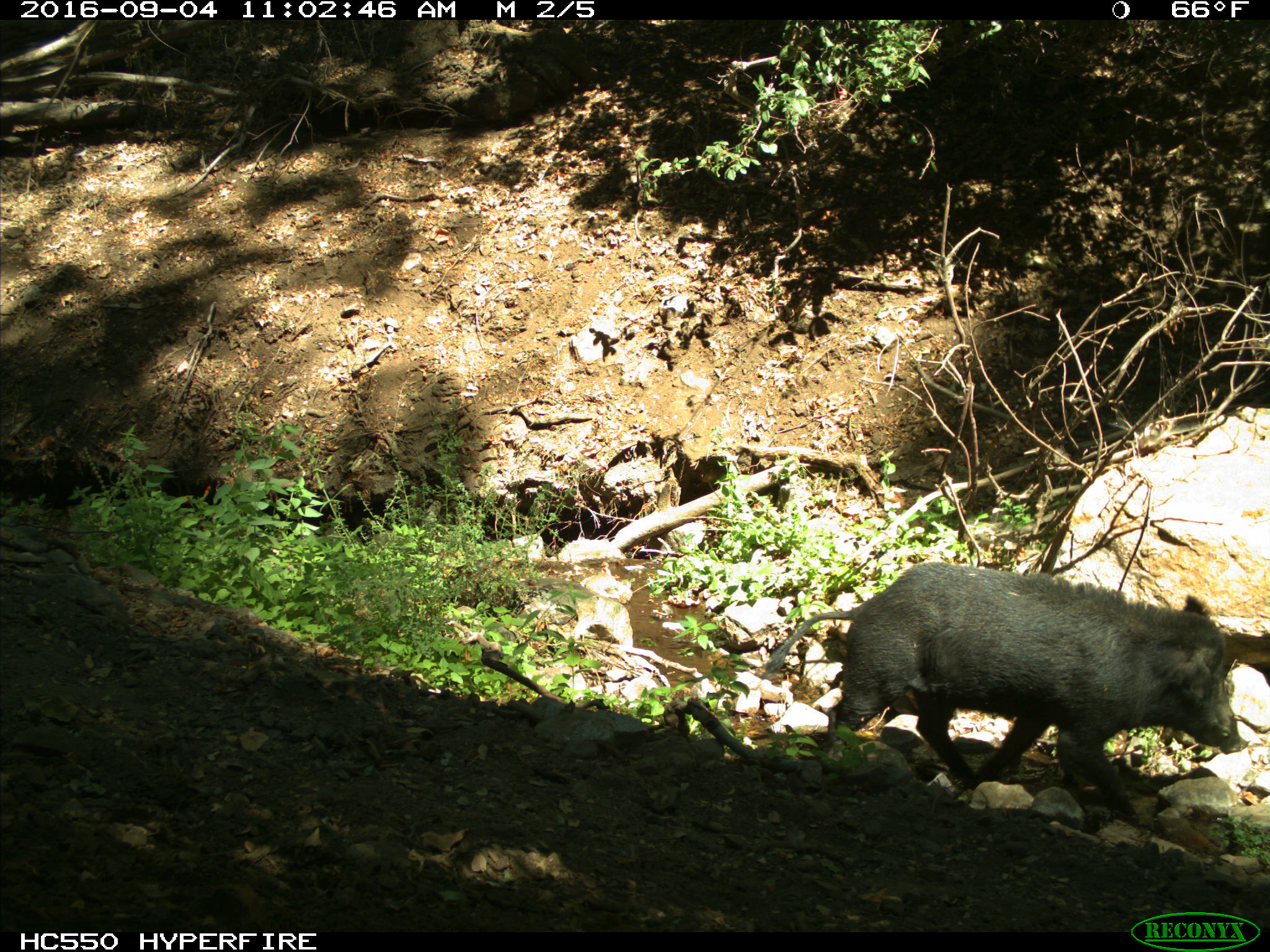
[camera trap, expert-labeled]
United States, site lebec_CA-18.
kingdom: Animalia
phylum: Chordata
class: Mammalia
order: Artiodactyla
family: Suidae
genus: Sus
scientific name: Sus scrofa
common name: wild boar